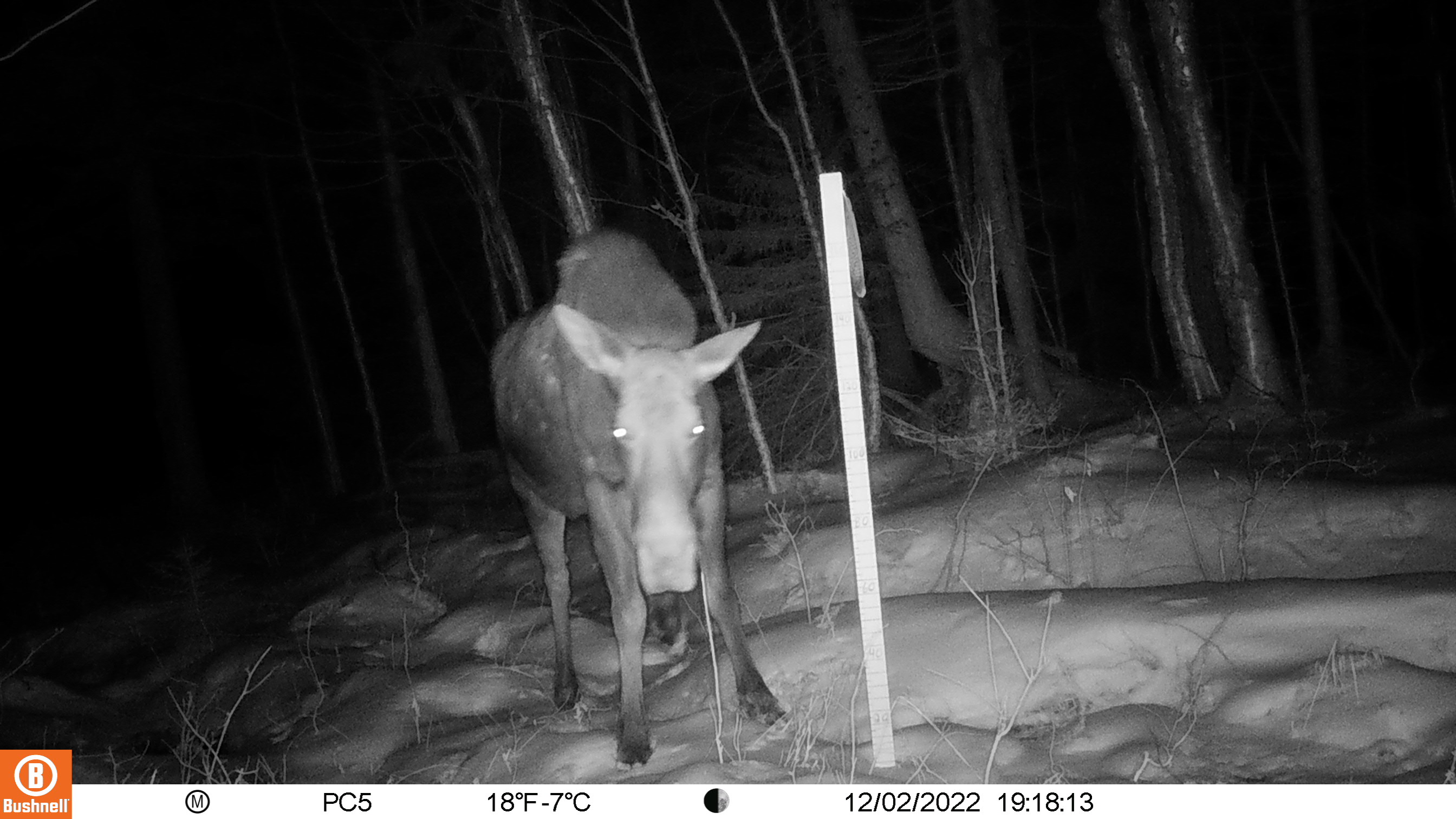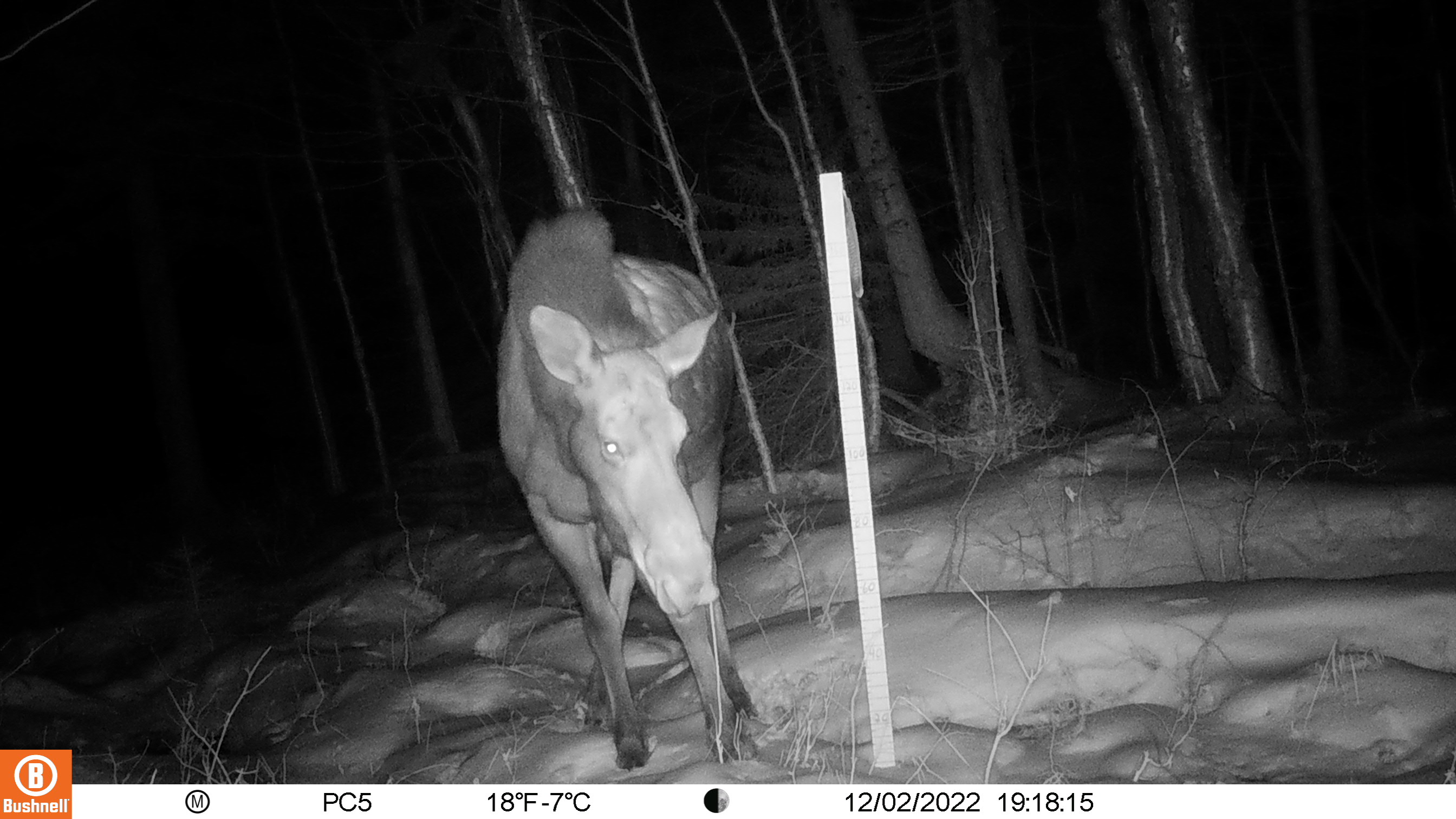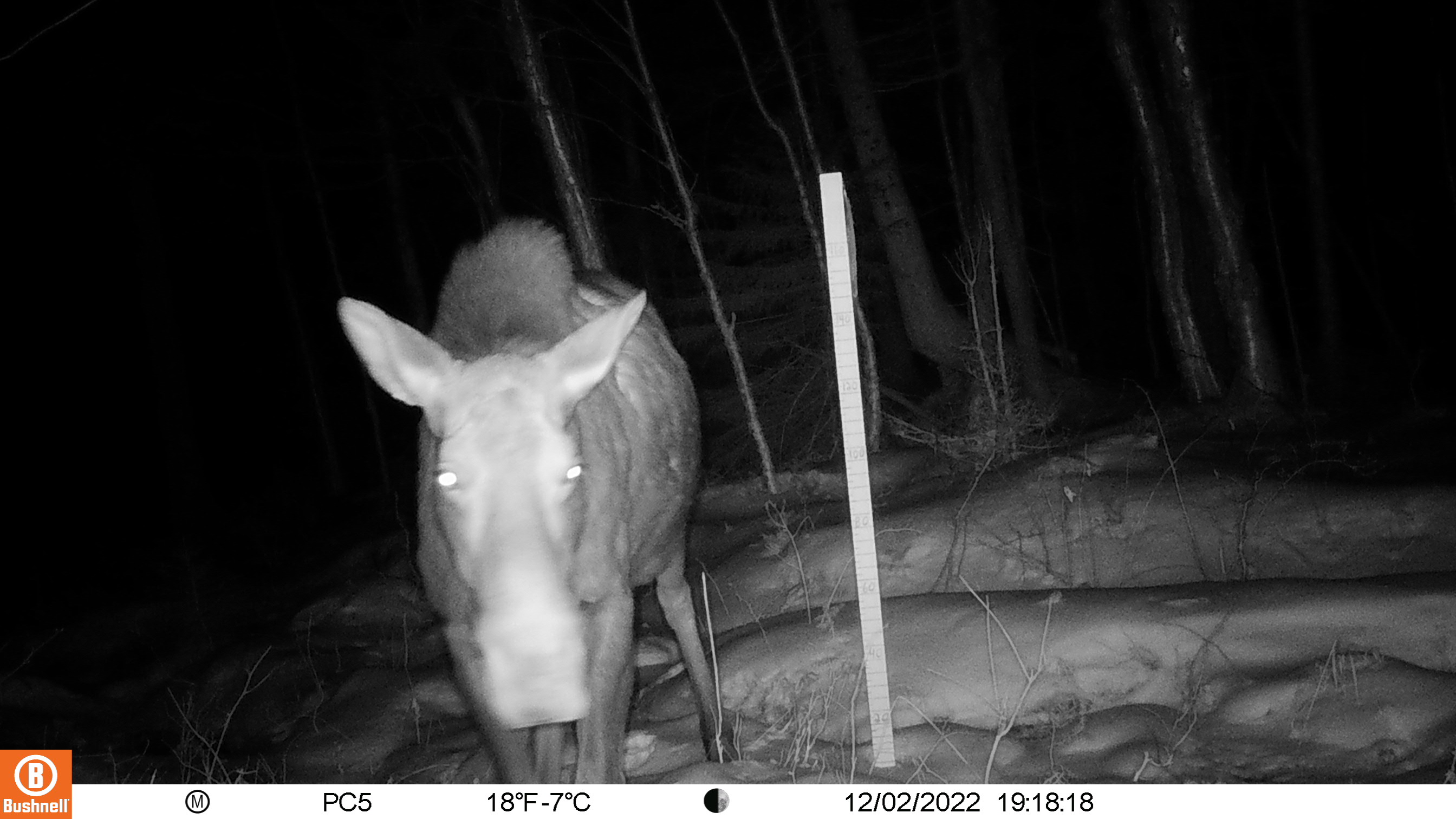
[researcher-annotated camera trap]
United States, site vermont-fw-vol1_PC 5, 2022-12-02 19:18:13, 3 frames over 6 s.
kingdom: Animalia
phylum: Chordata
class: Mammalia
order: Artiodactyla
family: Cervidae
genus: Alces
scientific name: Alces alces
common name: moose